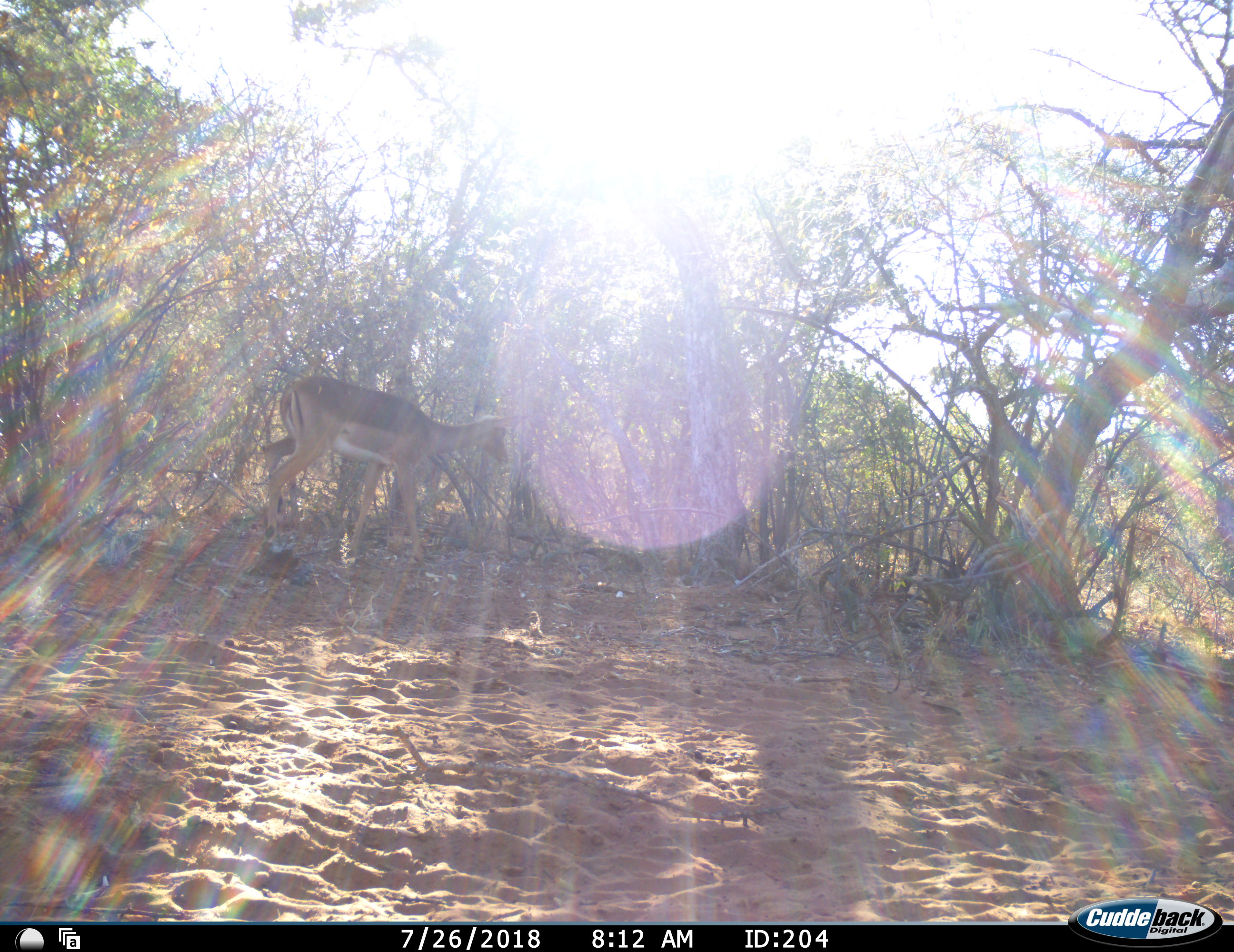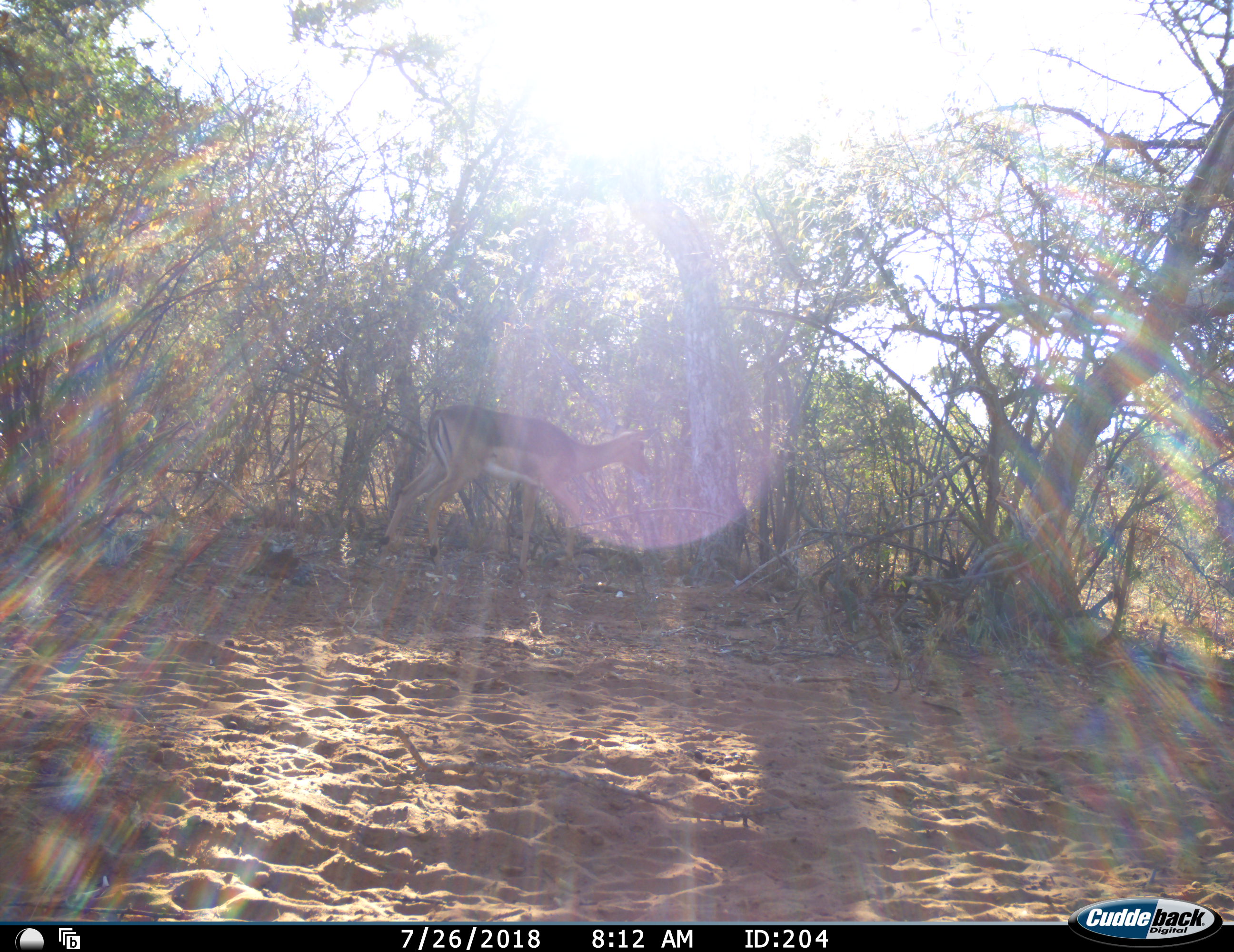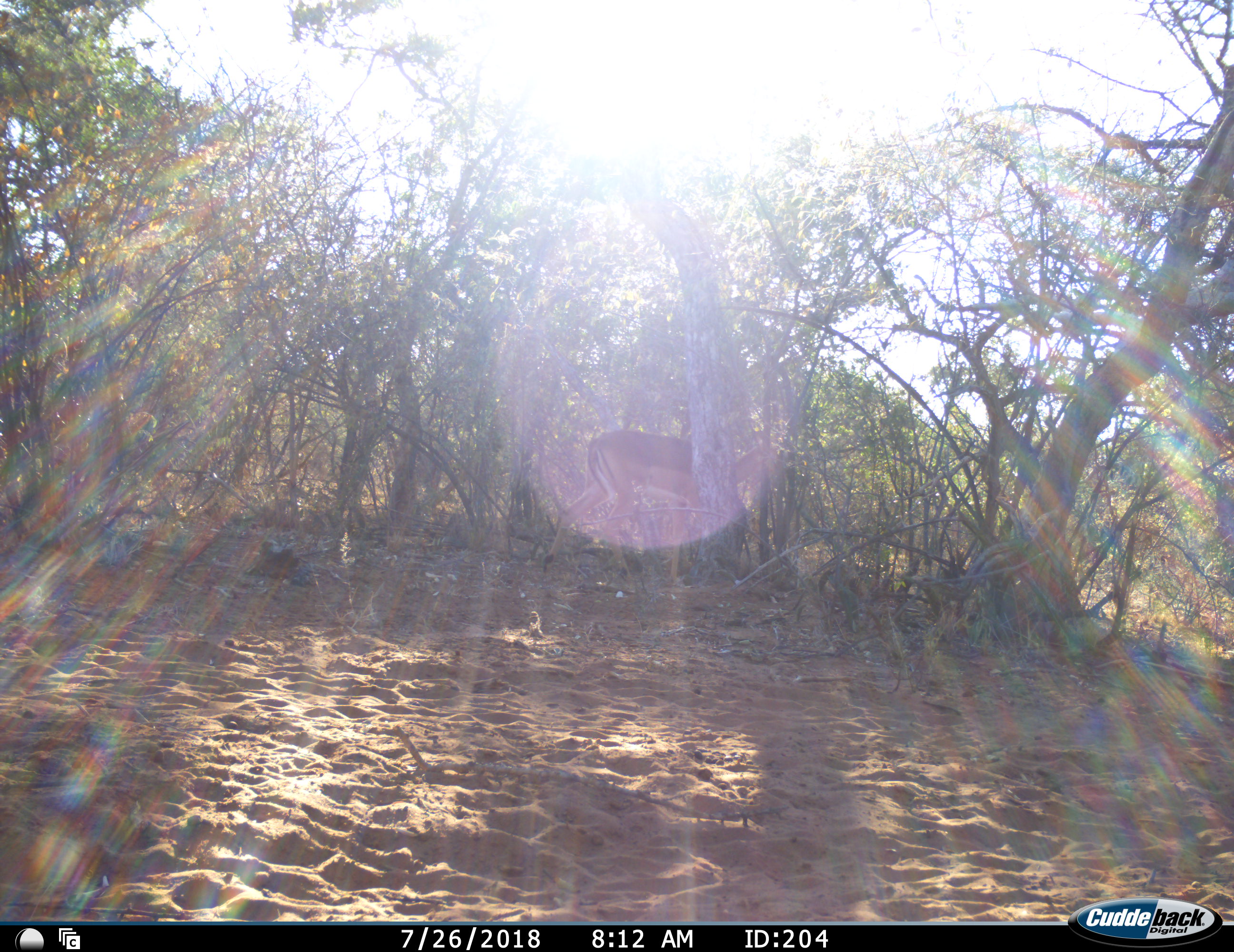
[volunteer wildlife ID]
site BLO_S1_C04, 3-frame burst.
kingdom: Animalia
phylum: Chordata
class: Mammalia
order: Artiodactyla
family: Bovidae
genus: Aepyceros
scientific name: Aepyceros melampus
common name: impala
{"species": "impala (Aepyceros melampus)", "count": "1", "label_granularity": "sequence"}